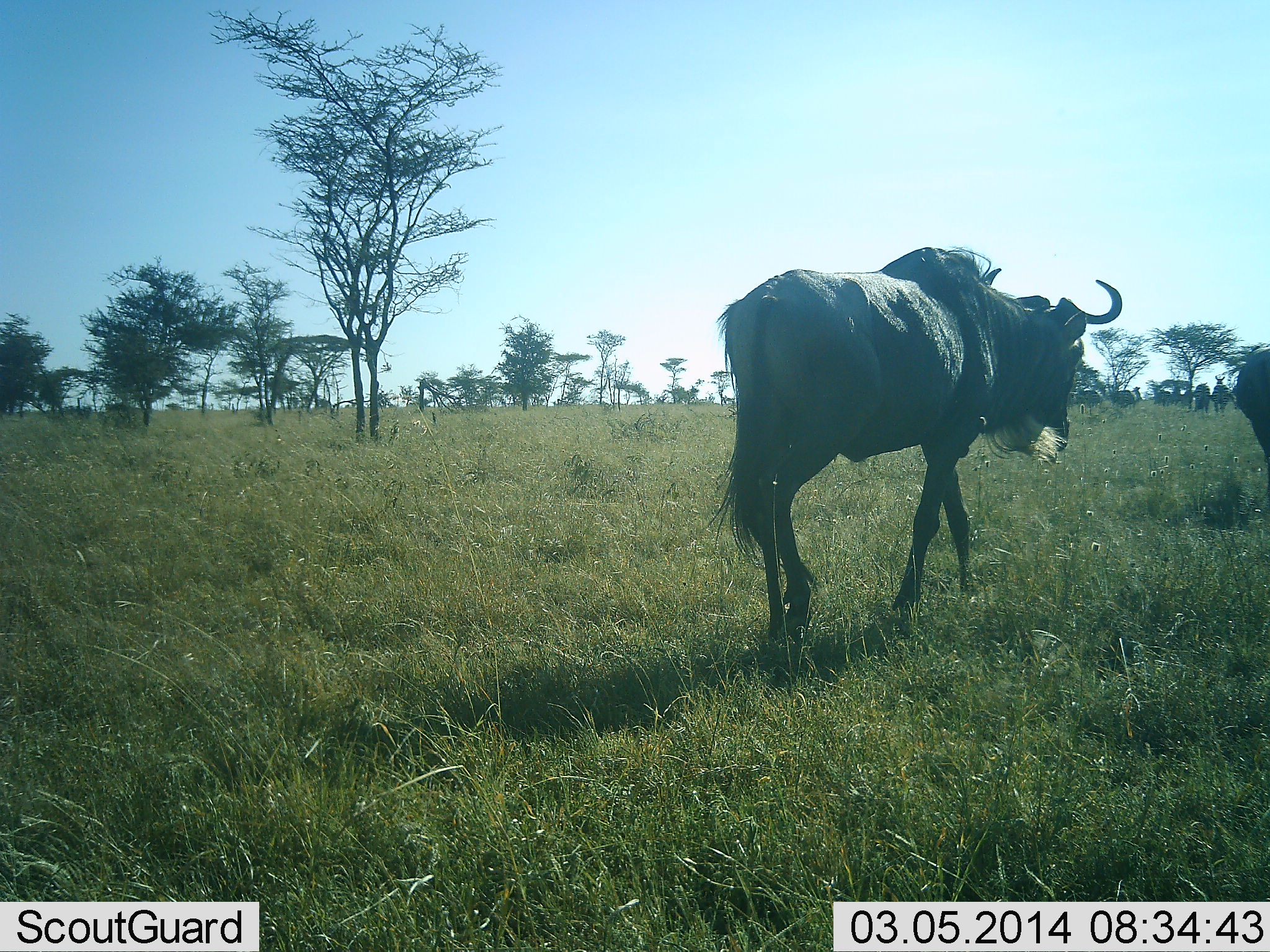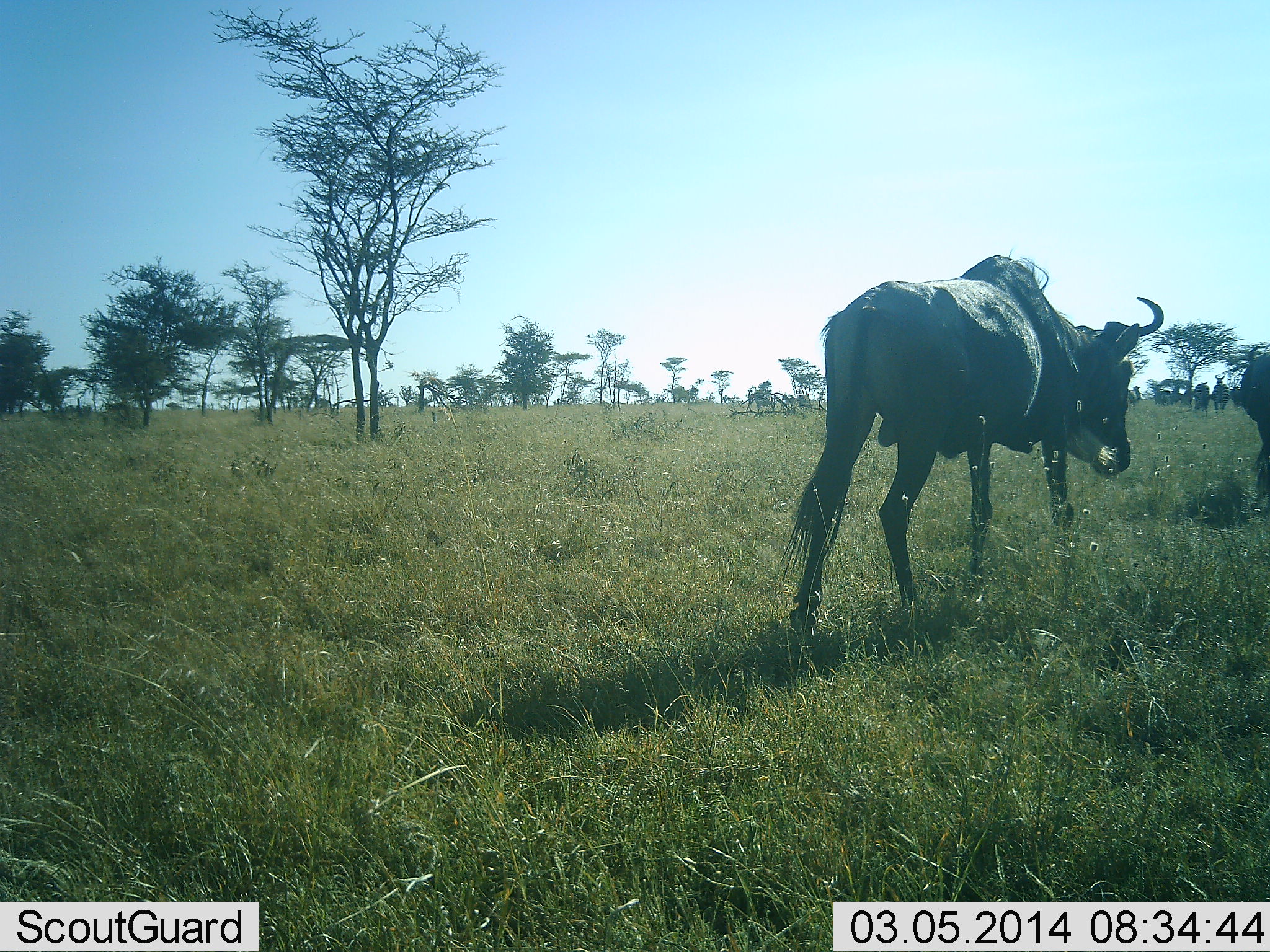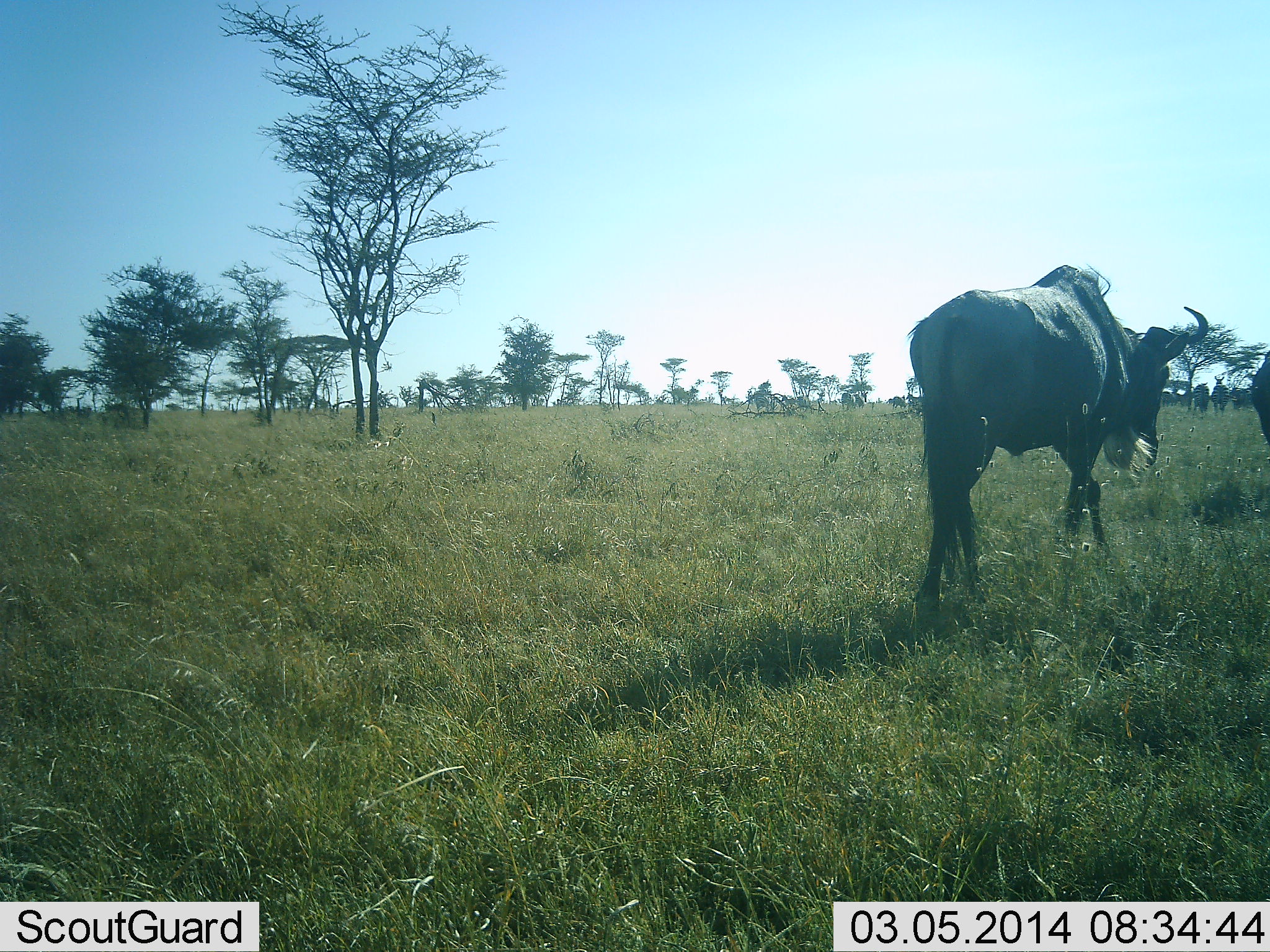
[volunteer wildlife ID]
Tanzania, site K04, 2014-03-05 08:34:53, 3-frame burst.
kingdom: Animalia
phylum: Chordata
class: Mammalia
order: Artiodactyla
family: Bovidae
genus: Connochaetes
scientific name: Connochaetes taurinus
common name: blue wildebeest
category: wildebeest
Wildebeest (blue wildebeest) (Connochaetes taurinus), count 2. Behavior (volunteer vote fractions): standing 18%, resting 0%, moving 100%, interacting 0%. Young present (vote fraction): 0%. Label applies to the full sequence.